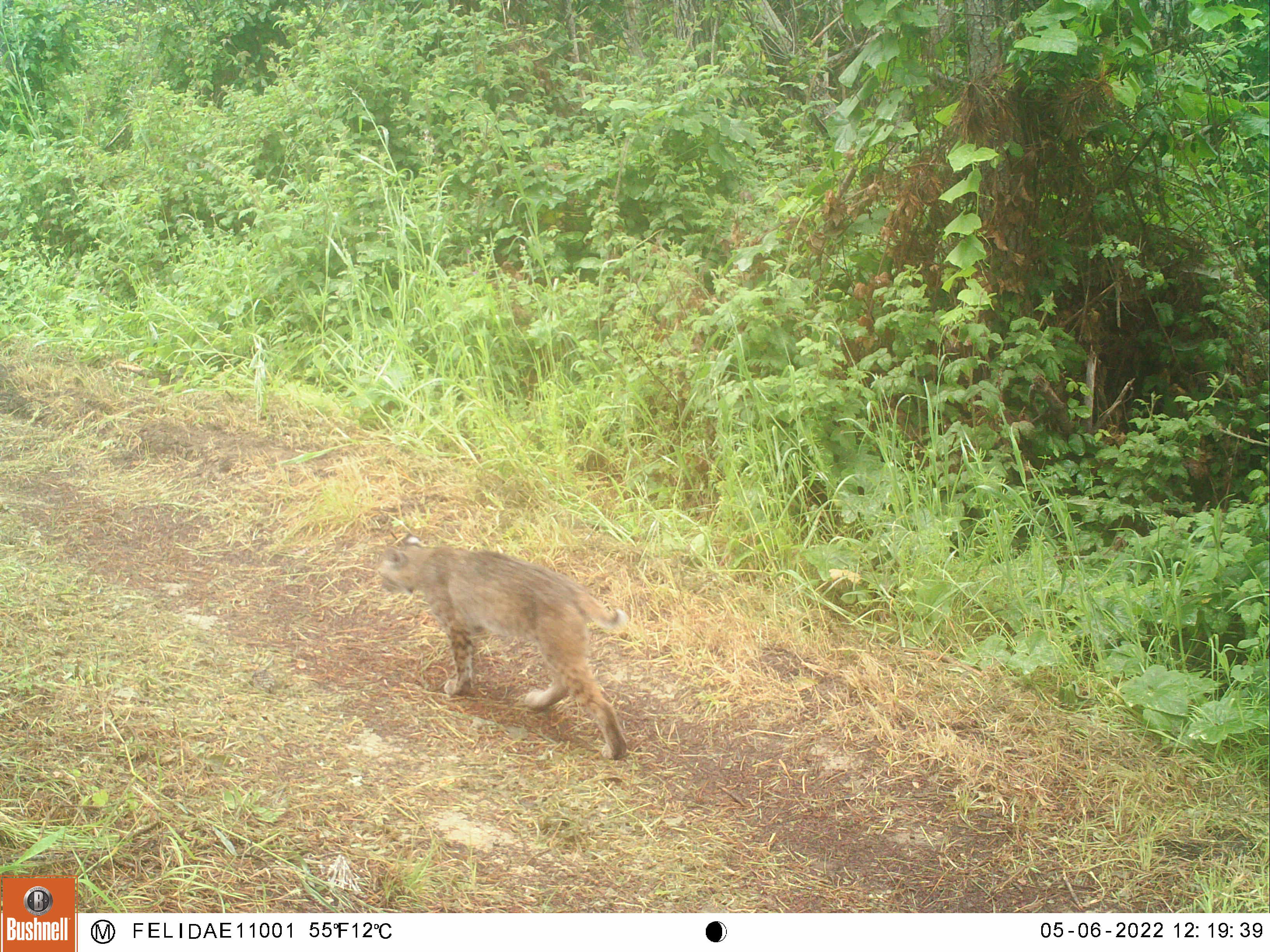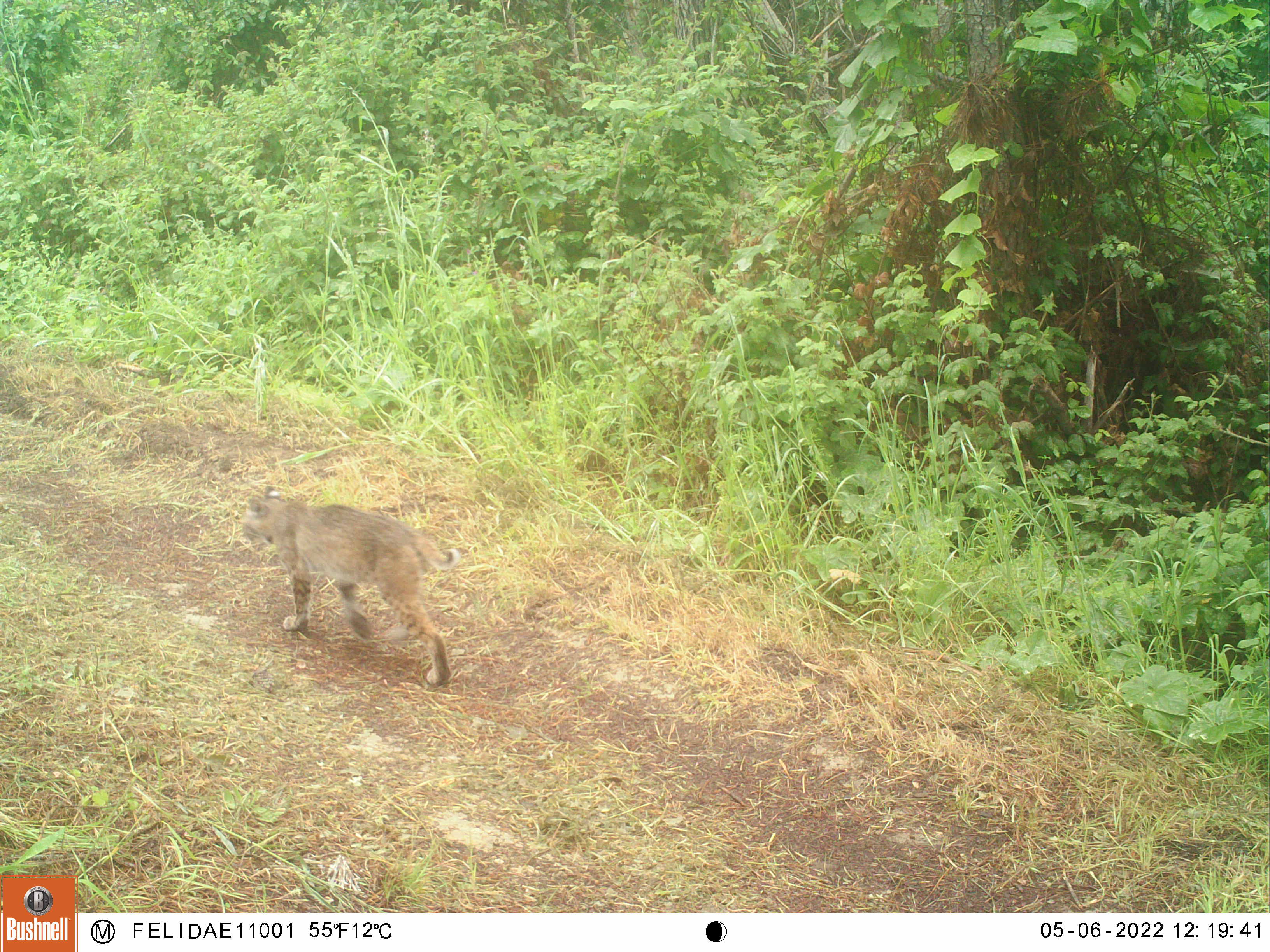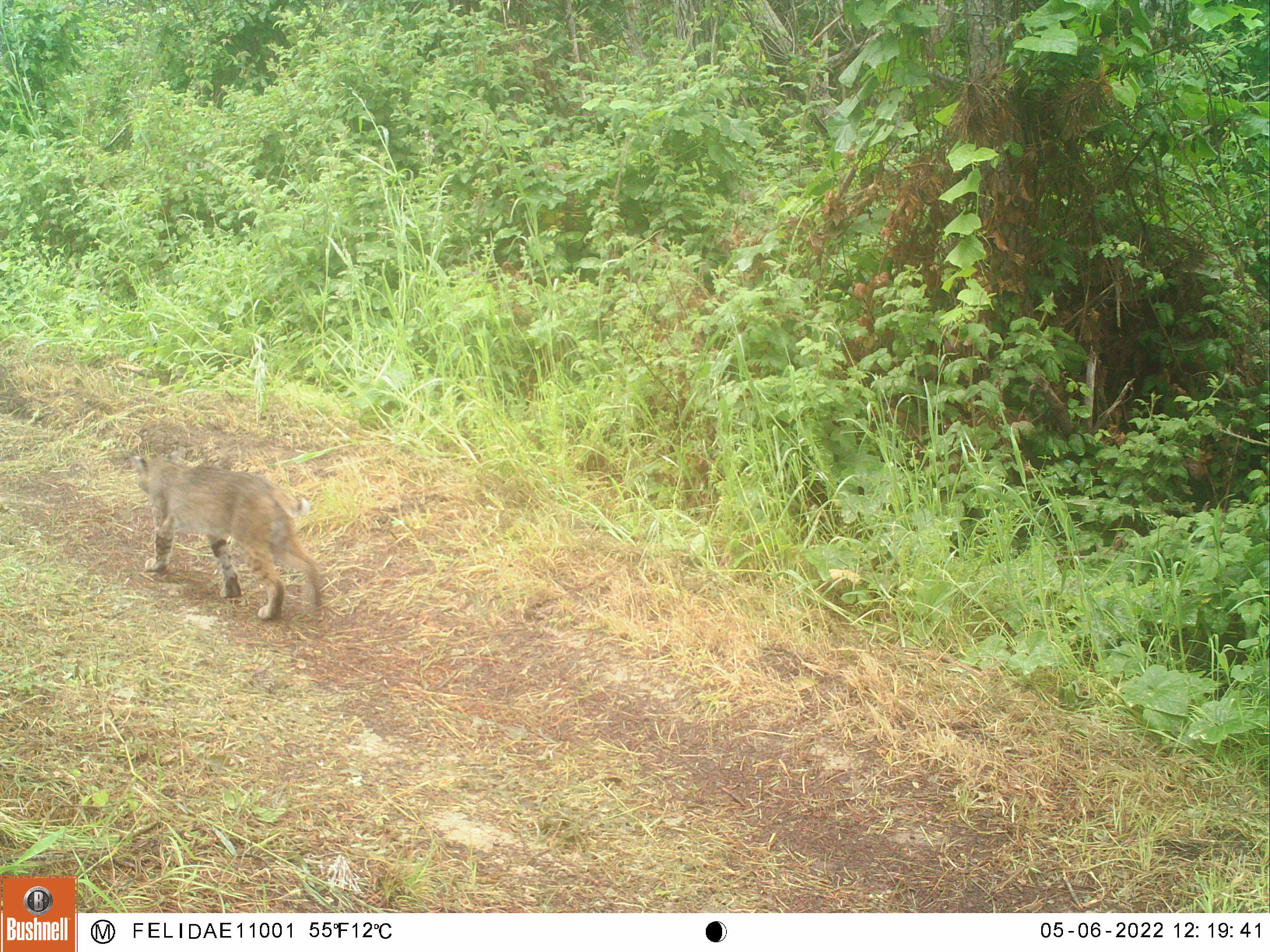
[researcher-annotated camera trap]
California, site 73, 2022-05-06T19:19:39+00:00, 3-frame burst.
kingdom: Animalia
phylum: Chordata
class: Mammalia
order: Carnivora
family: Felidae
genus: Lynx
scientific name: Lynx rufus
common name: bobcat